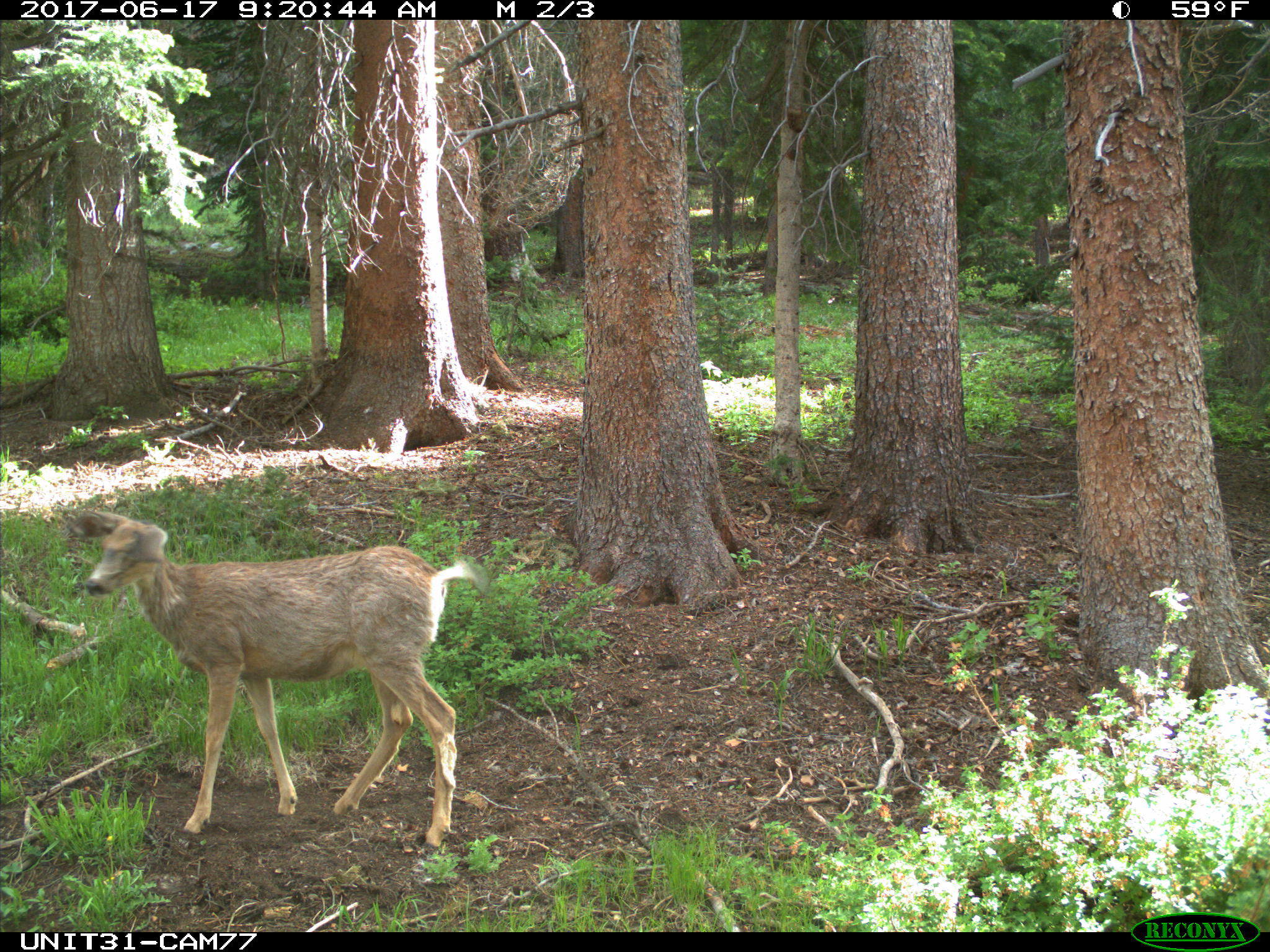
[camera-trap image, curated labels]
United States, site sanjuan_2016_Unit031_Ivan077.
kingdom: Animalia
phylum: Chordata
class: Mammalia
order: Artiodactyla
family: Cervidae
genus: Odocoileus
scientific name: Odocoileus hemionus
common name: mule deer